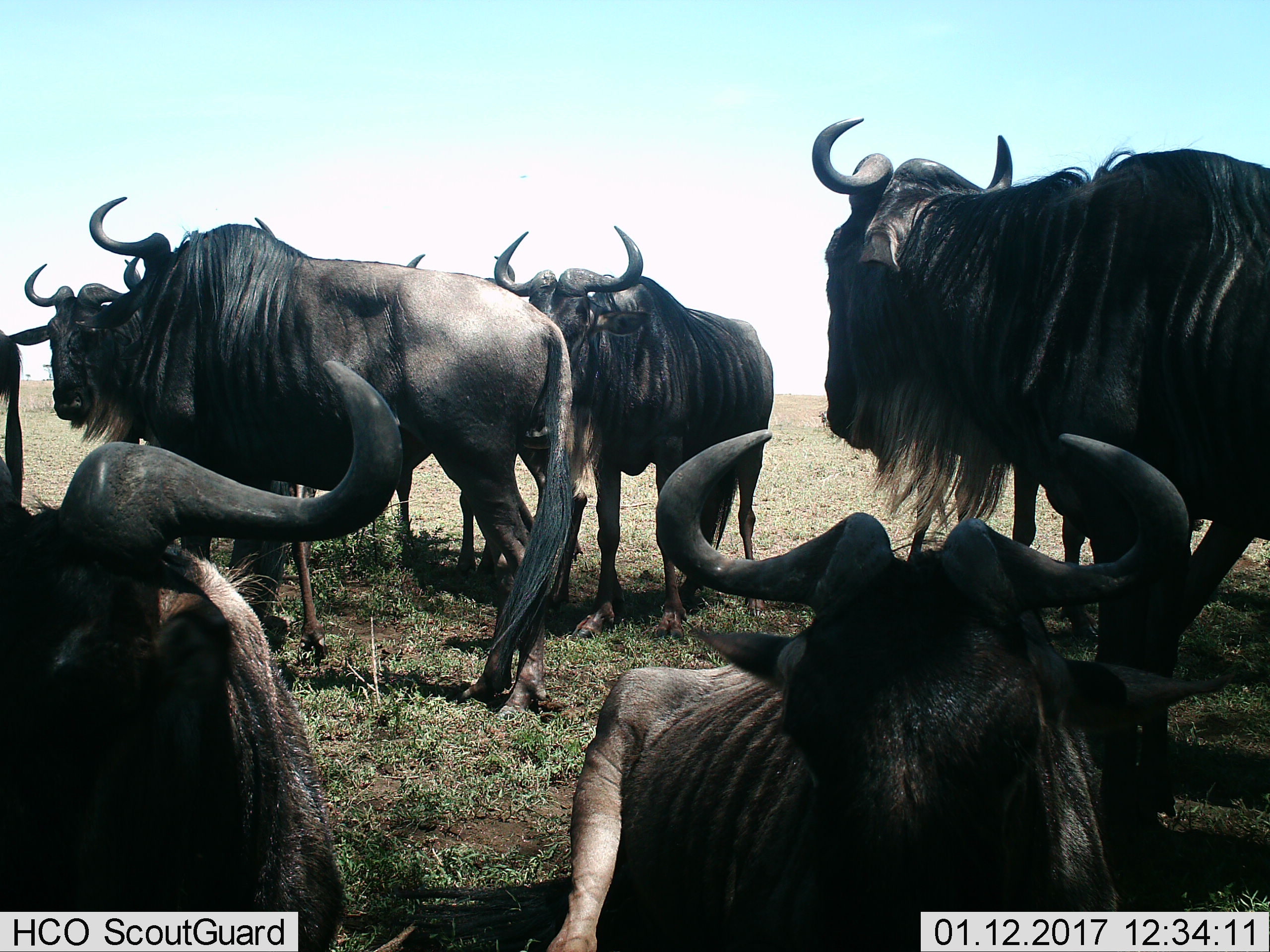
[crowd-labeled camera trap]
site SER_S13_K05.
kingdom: Animalia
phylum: Chordata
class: Mammalia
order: Artiodactyla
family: Bovidae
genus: Connochaetes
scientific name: Connochaetes taurinus taurinus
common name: blue wildebeest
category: wildebeestblue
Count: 6.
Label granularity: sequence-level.